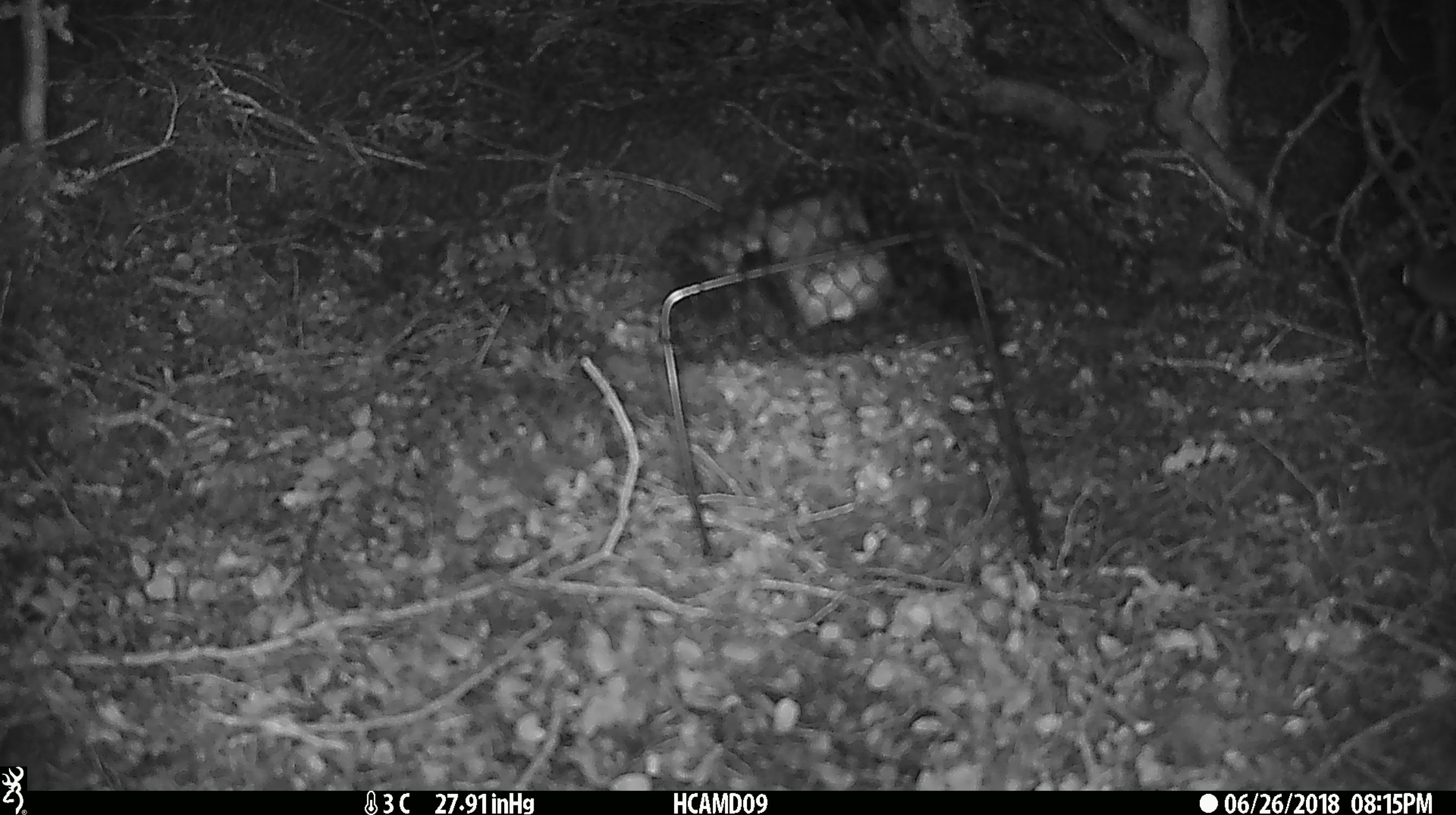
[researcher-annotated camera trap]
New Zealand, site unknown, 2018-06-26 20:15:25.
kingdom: Animalia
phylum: Chordata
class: Mammalia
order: Rodentia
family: Muridae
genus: Mus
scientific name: Mus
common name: mouse